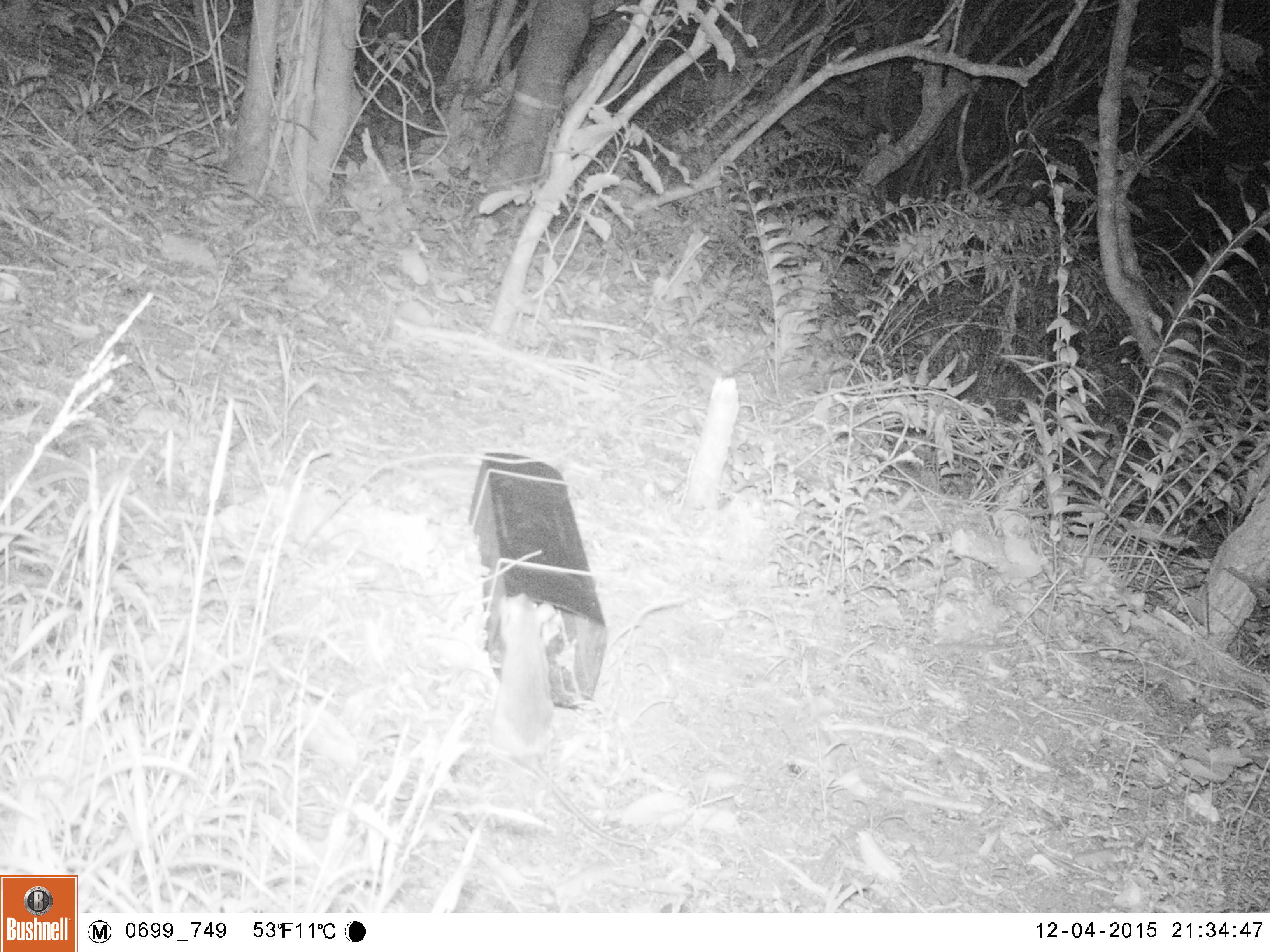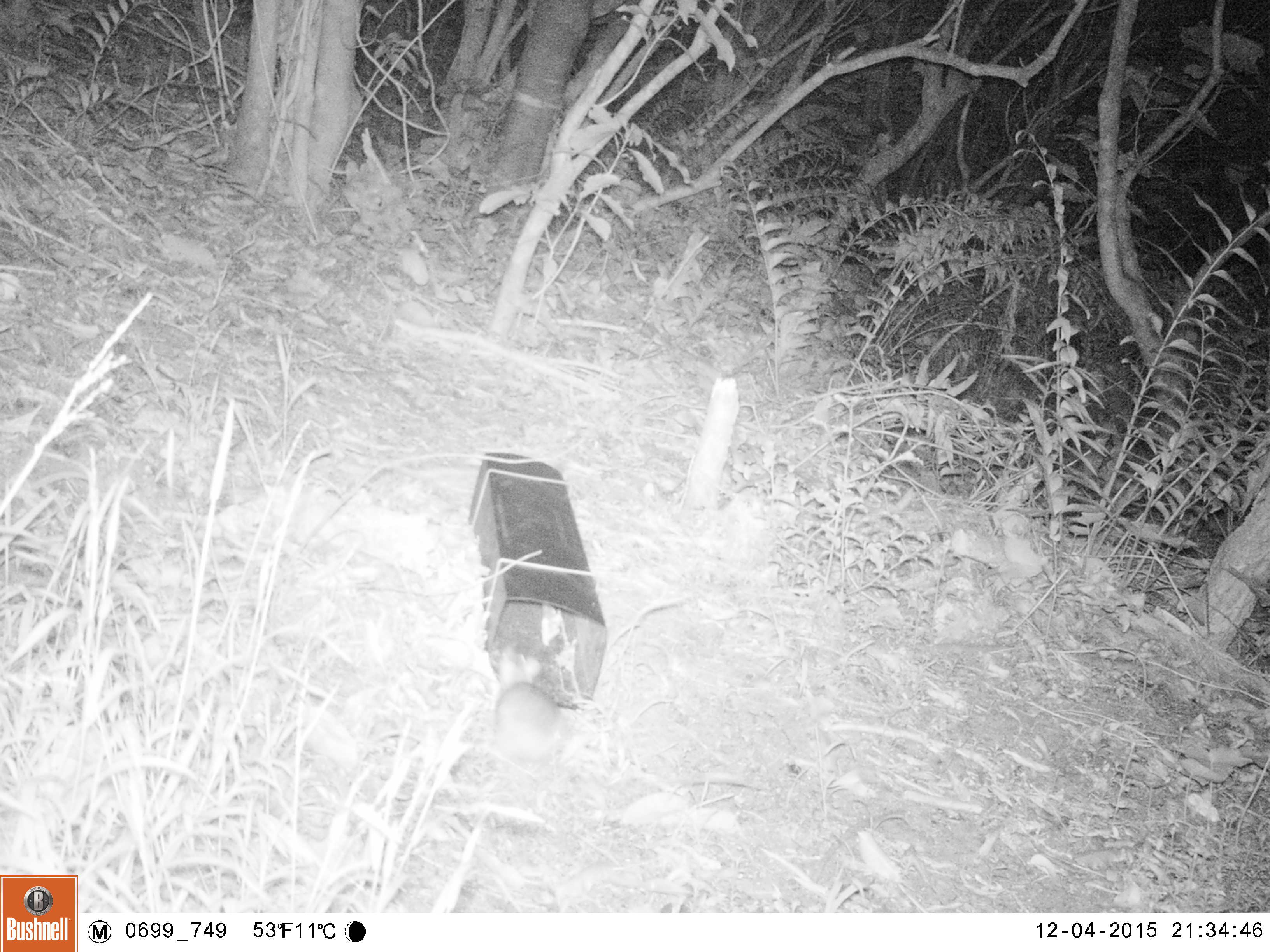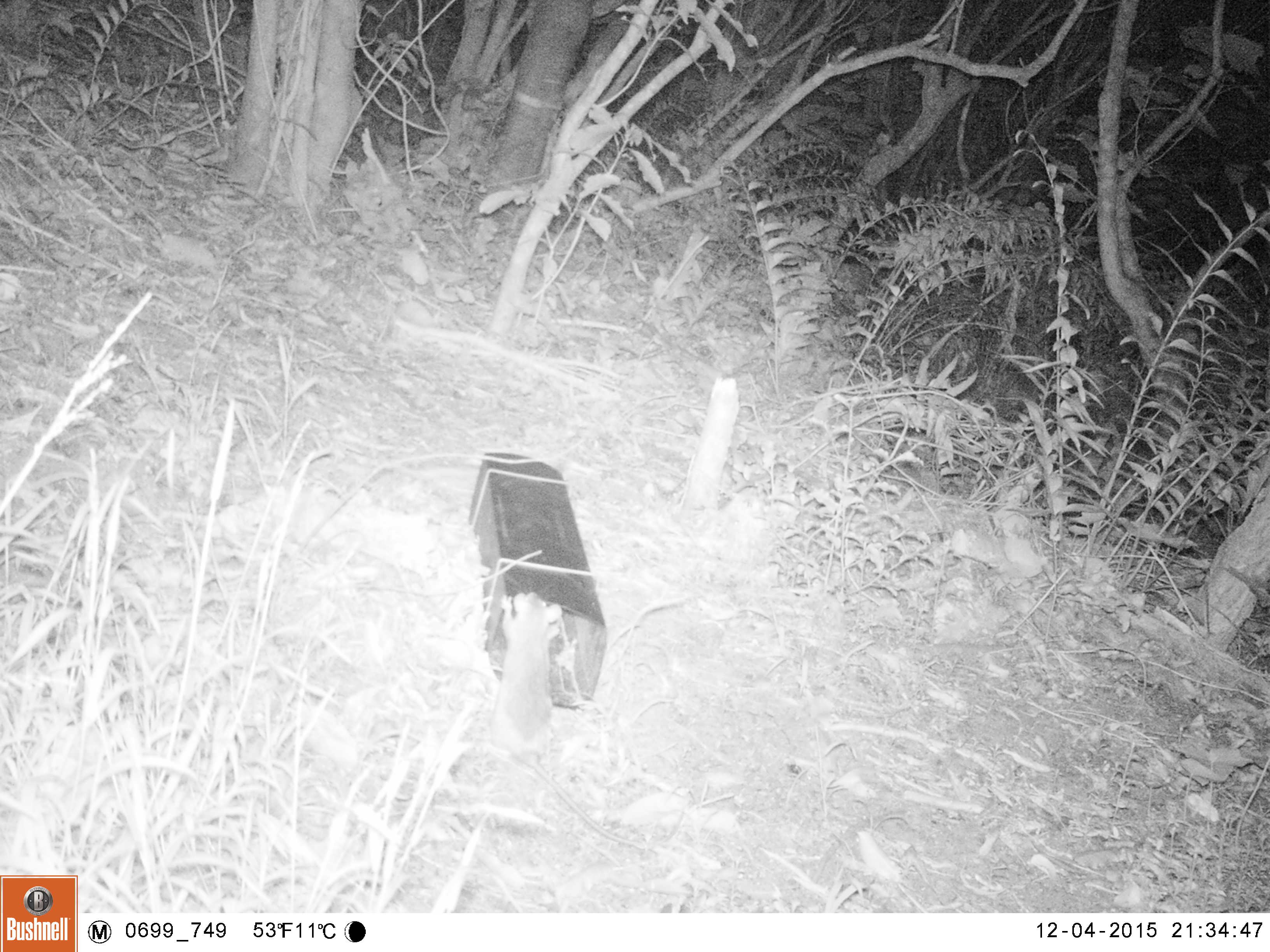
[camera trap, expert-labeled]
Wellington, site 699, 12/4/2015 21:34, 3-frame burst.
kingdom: Animalia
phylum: Chordata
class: Mammalia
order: Rodentia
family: Muridae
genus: Rattus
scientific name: Rattus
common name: rat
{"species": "rat (Rattus)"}